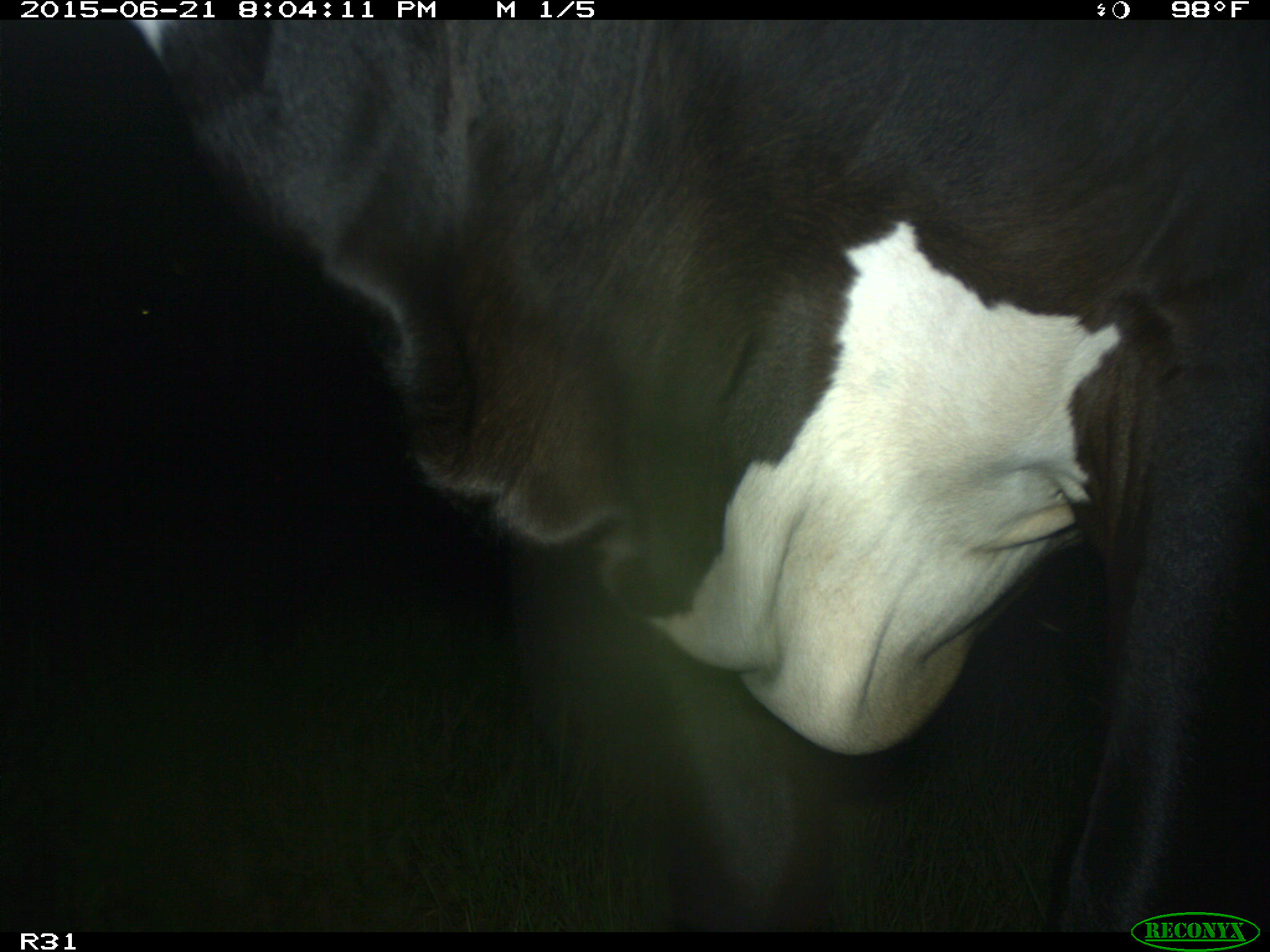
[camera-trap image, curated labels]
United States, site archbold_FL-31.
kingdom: Animalia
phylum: Chordata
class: Mammalia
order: Artiodactyla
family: Bovidae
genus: Bos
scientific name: Bos taurus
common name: domestic cow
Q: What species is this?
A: Bos taurus (domestic cow).